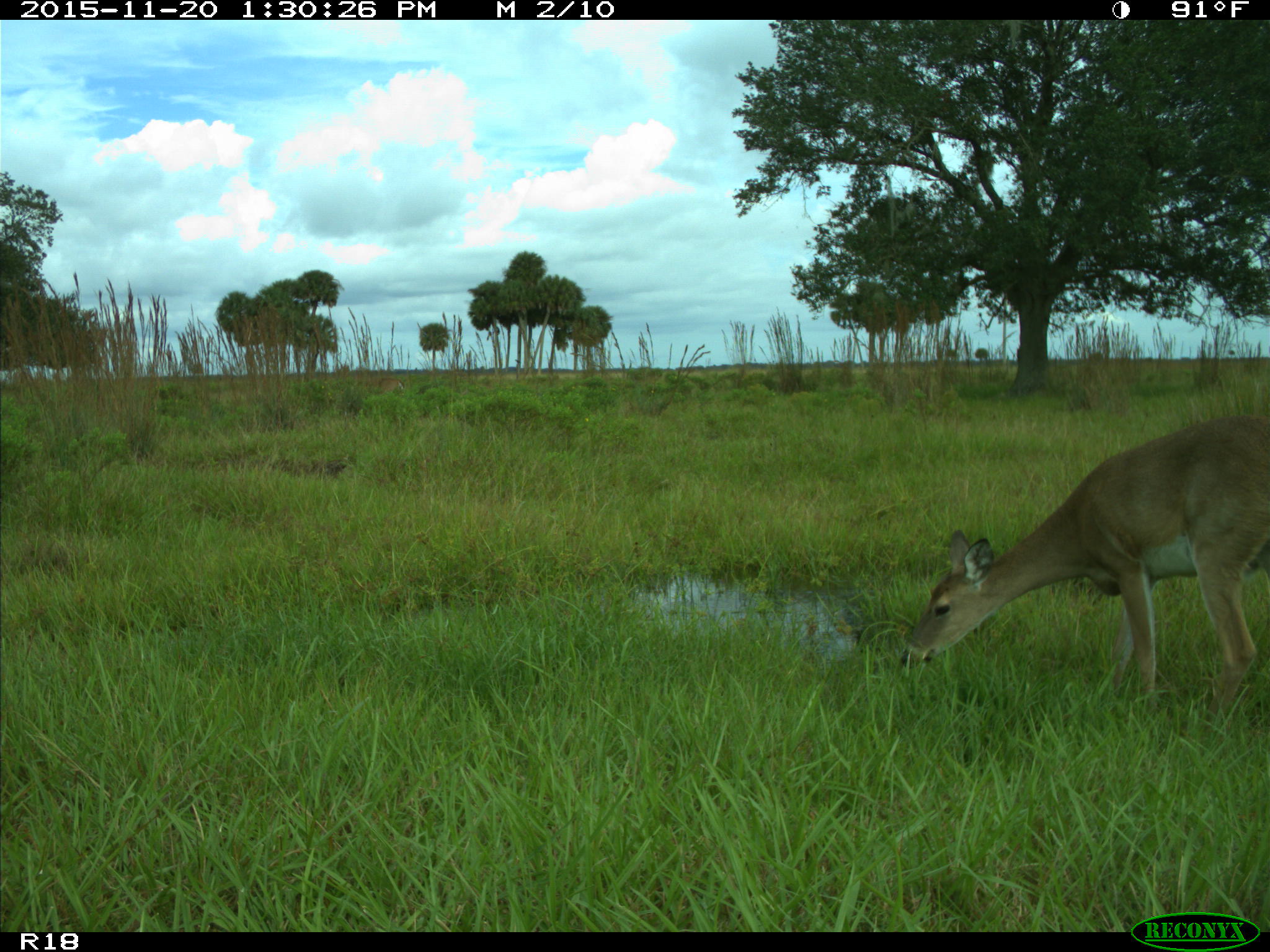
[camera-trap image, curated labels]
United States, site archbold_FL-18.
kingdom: Animalia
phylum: Chordata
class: Mammalia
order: Artiodactyla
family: Cervidae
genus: Odocoileus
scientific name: Odocoileus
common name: deer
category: unidentified deer